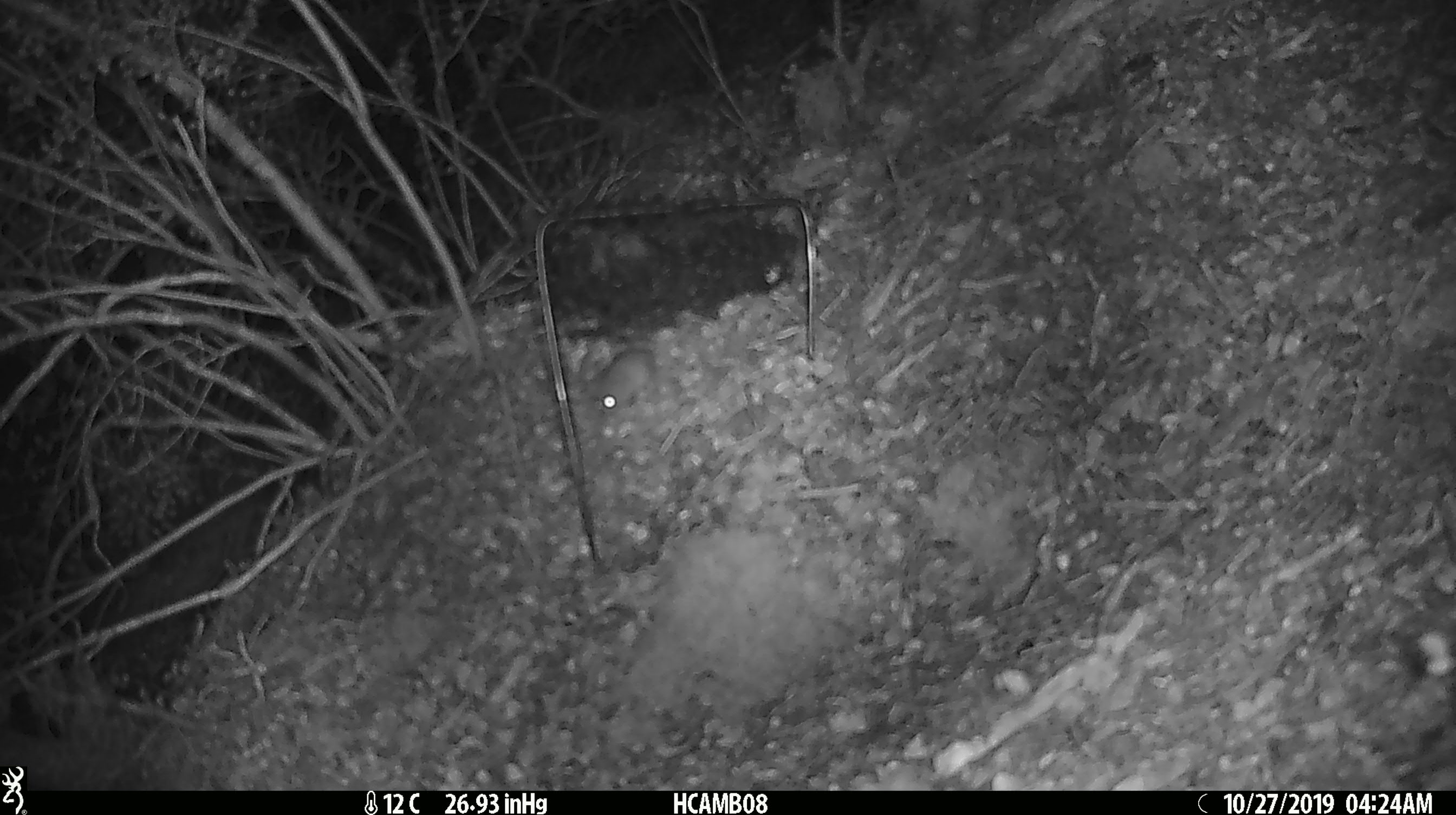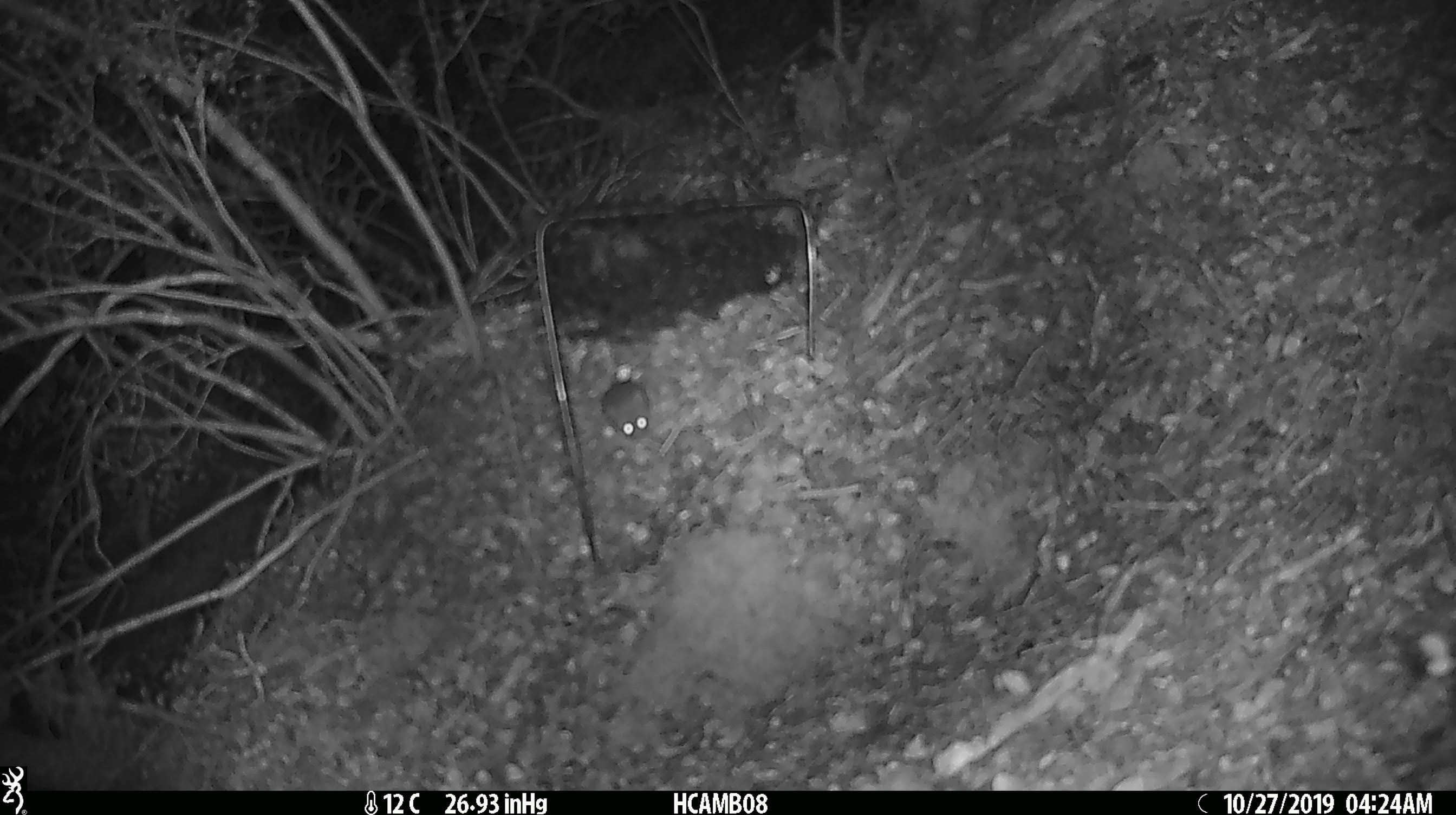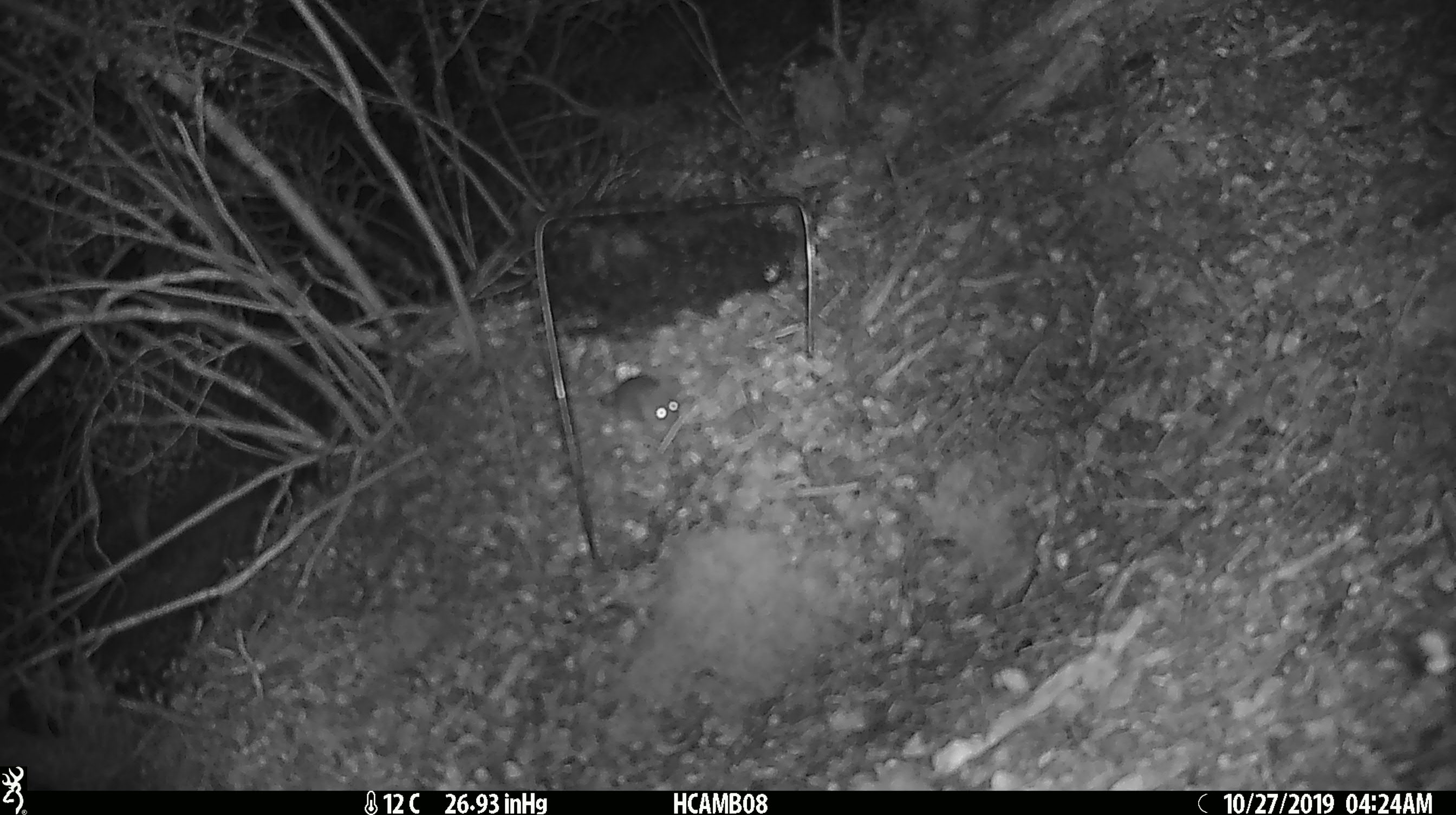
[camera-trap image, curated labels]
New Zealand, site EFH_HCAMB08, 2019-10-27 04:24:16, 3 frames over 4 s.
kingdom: Animalia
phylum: Chordata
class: Mammalia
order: Rodentia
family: Muridae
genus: Mus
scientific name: Mus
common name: mouse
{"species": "mouse (Mus)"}